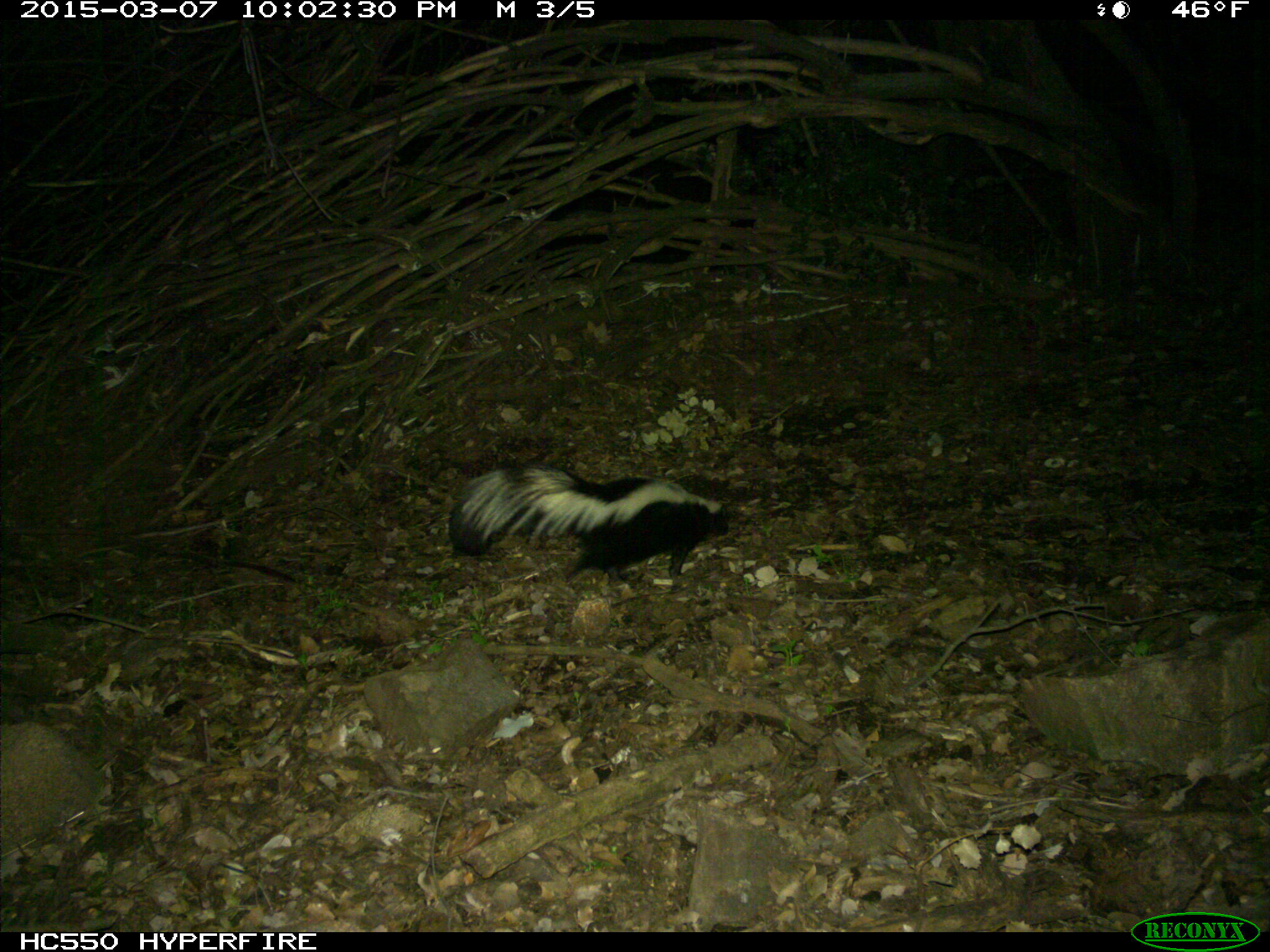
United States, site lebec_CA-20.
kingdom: Animalia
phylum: Chordata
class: Mammalia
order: Carnivora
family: Mephitidae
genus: Mephitis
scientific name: Mephitis mephitis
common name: striped skunk